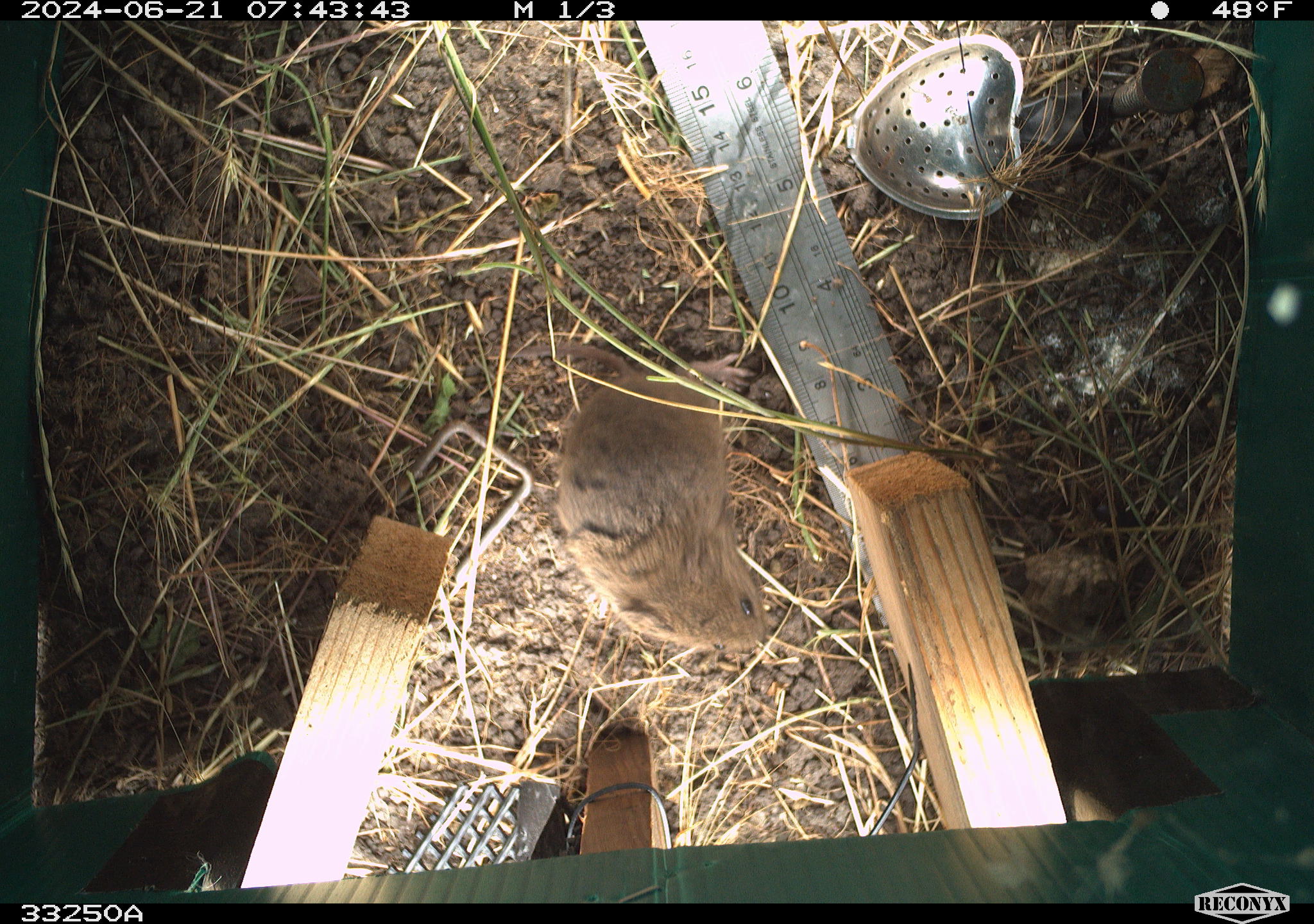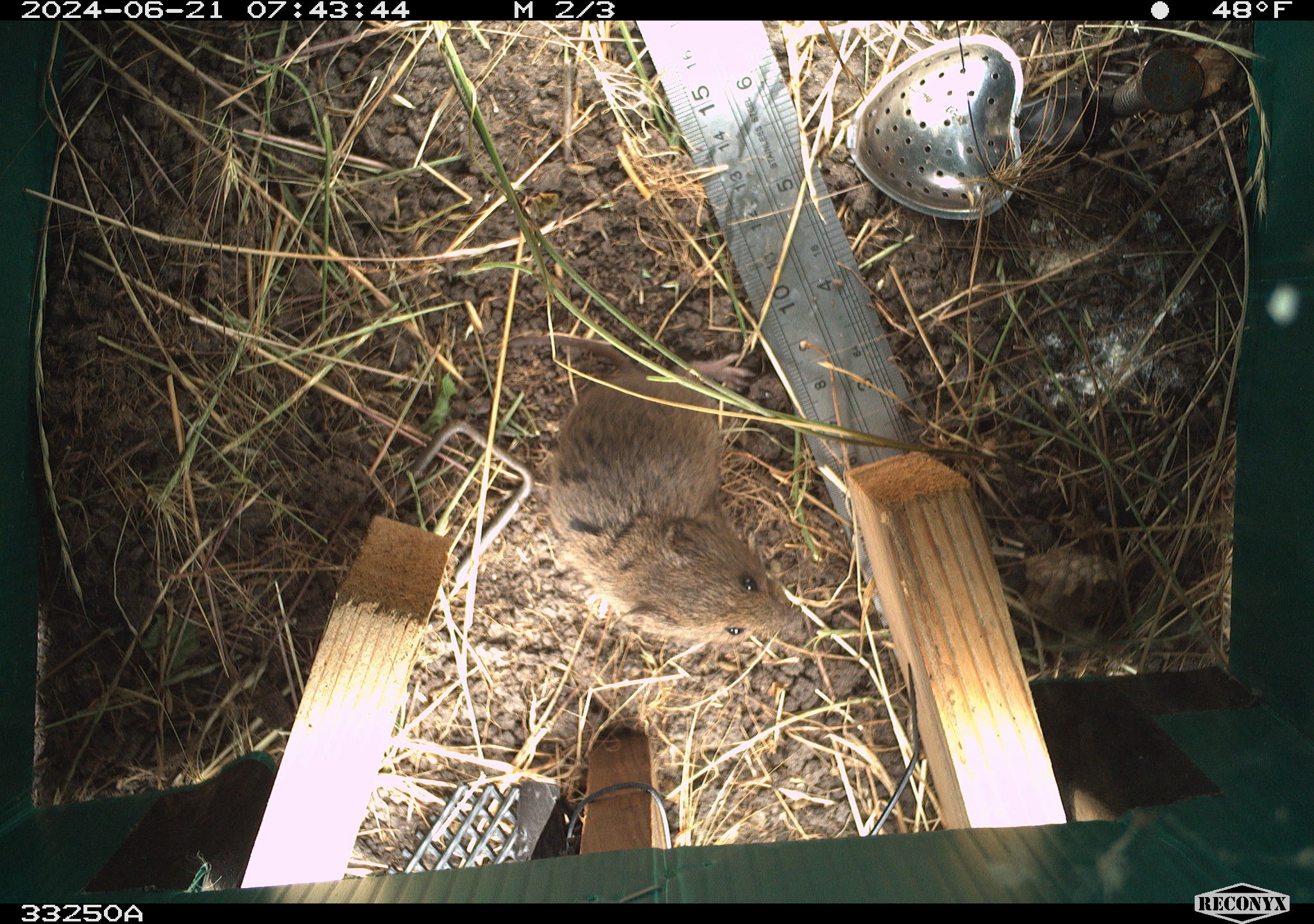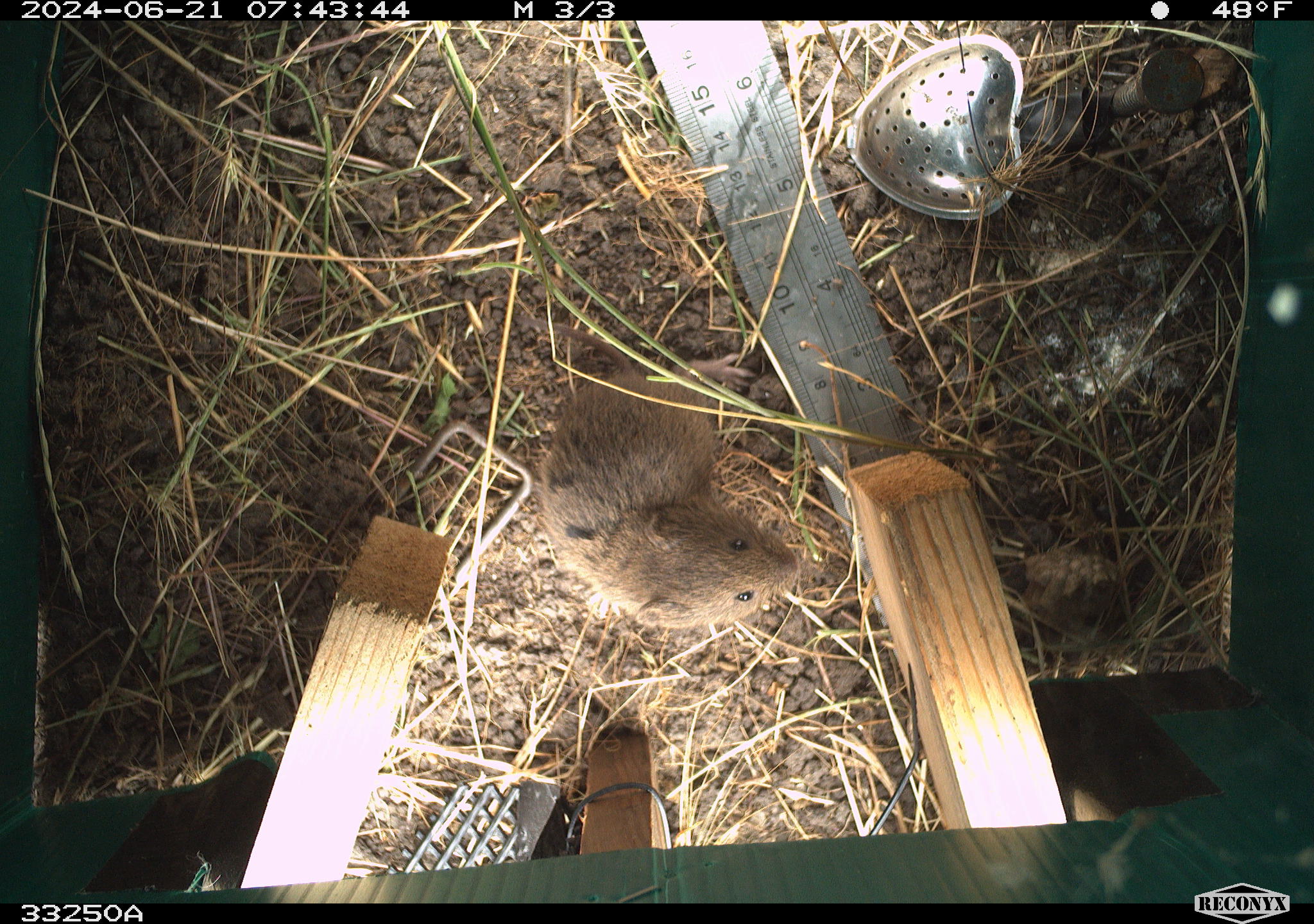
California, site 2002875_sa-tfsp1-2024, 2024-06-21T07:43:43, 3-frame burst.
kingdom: Animalia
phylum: Chordata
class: Mammalia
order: Rodentia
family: Cricetidae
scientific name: Arvicolinae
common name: voles, lemmings, and muskrats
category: arvicolinae subfamily